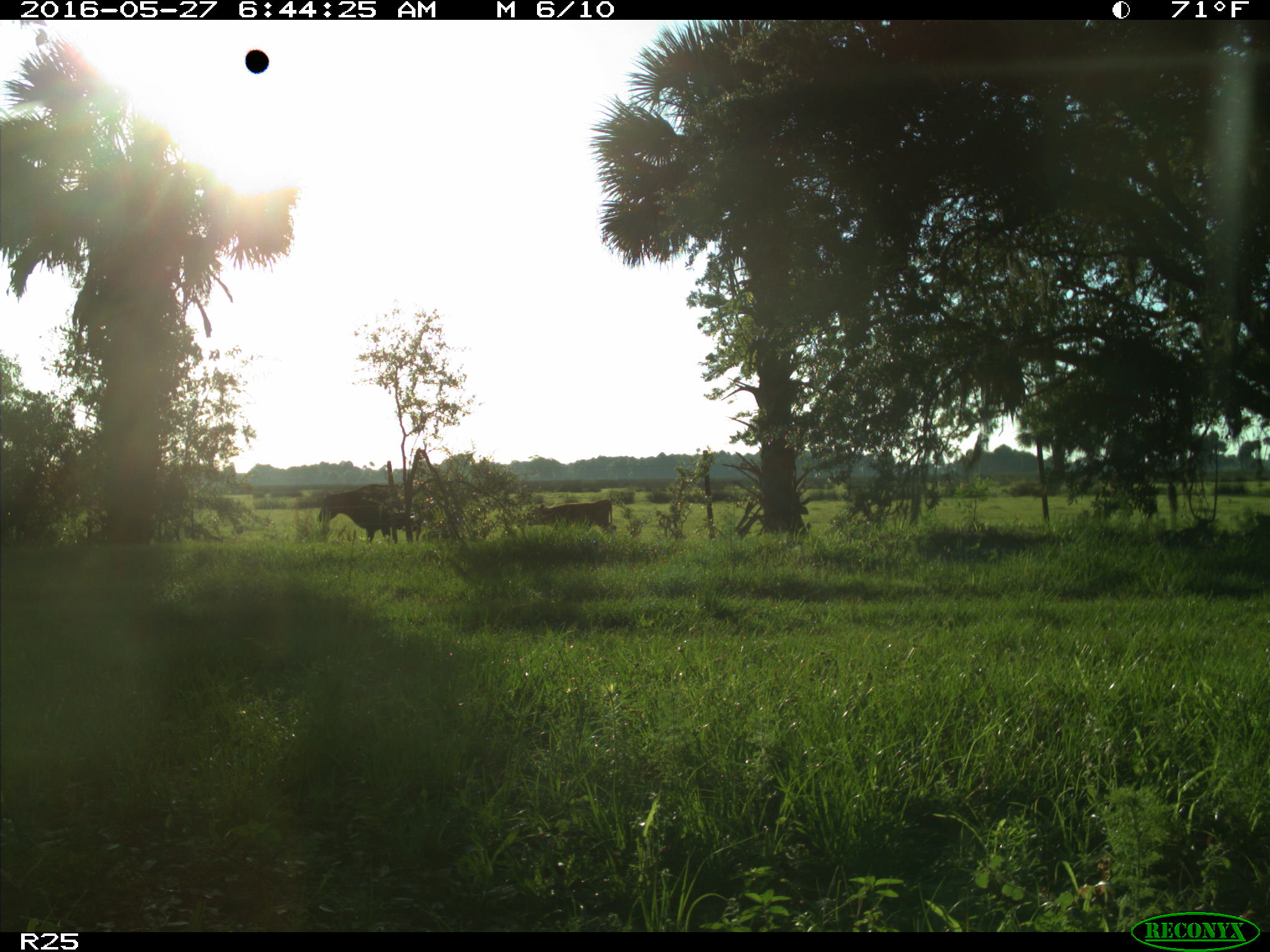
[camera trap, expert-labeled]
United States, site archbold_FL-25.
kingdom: Animalia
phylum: Chordata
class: Mammalia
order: Artiodactyla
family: Bovidae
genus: Bos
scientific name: Bos taurus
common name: domestic cow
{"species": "Bos taurus (domestic cow)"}